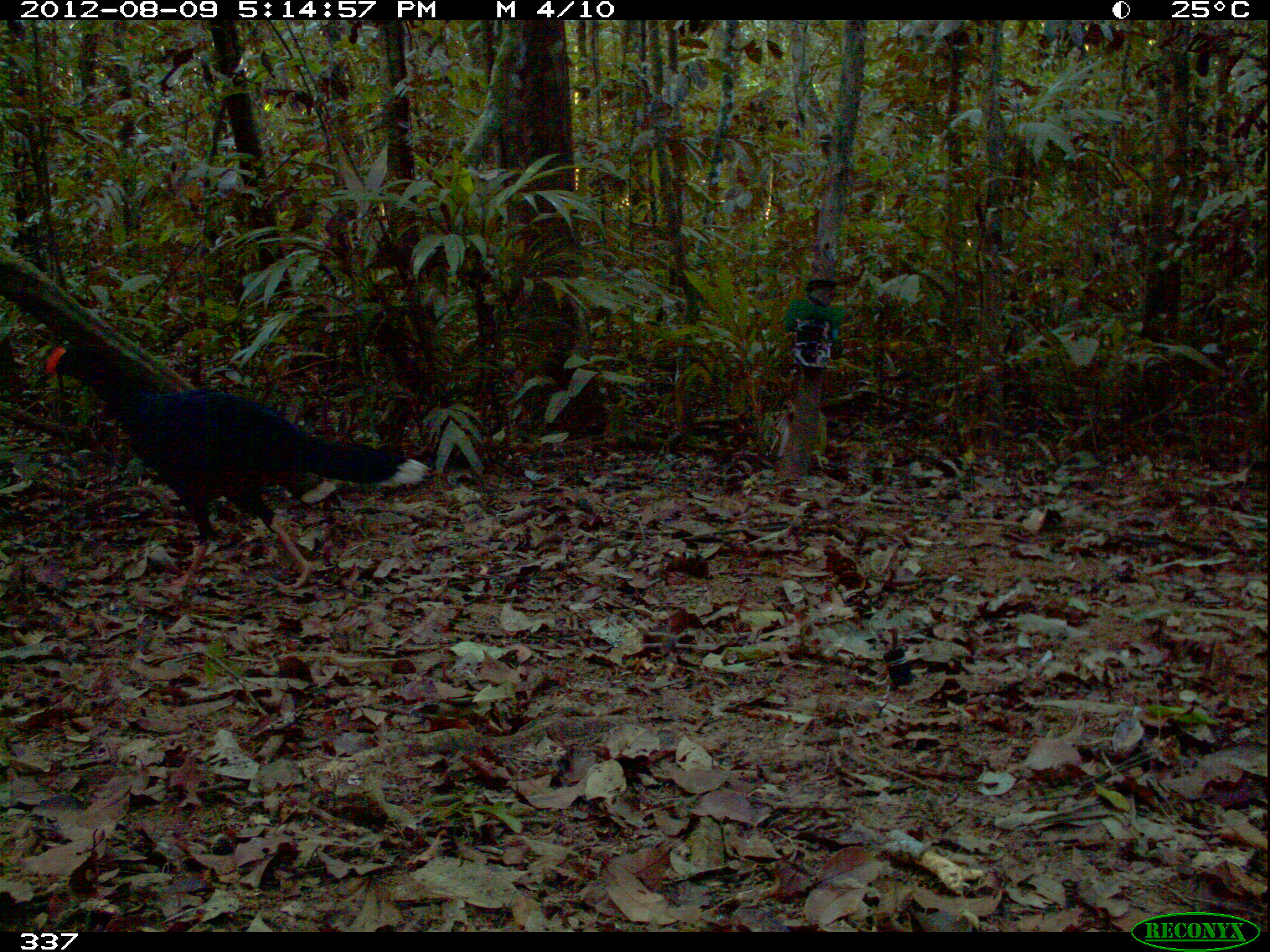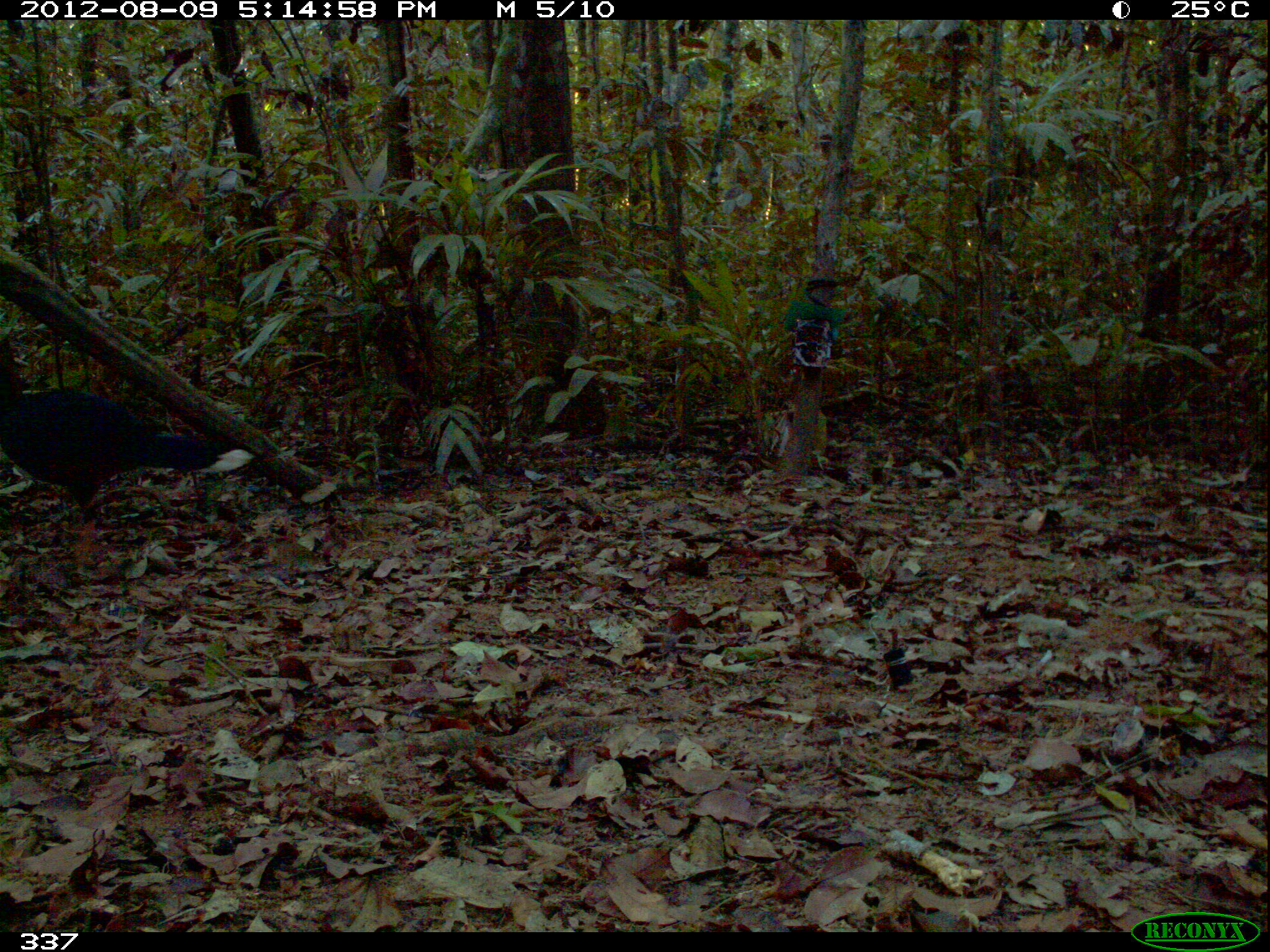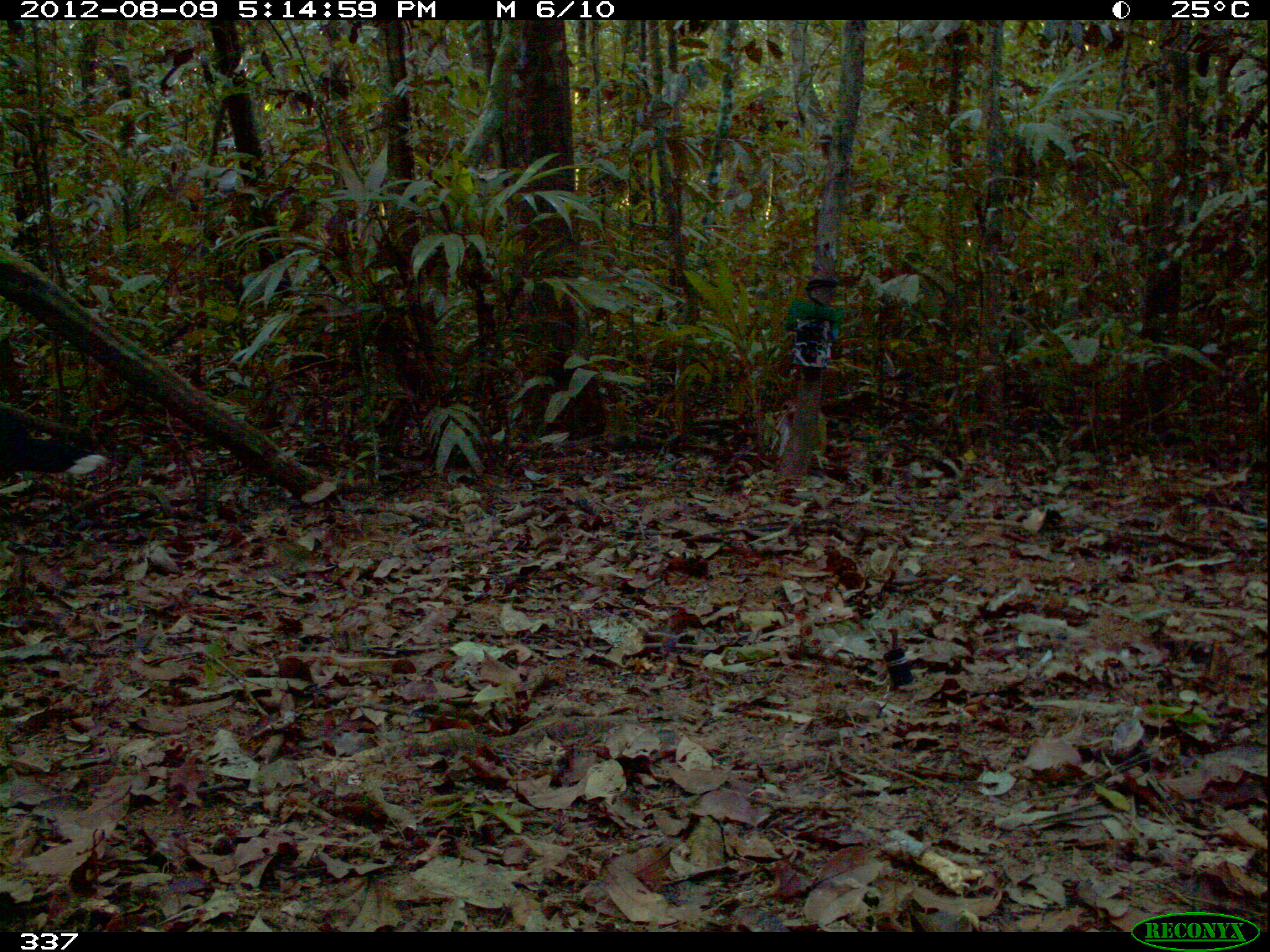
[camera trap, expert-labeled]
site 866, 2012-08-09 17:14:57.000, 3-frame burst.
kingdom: Animalia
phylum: Chordata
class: Aves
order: Galliformes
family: Cracidae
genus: Mitu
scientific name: Mitu tuberosum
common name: razor-billed curassow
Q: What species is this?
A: Mitu tuberosum (razor-billed curassow).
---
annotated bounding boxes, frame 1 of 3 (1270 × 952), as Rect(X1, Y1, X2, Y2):
mitu tuberosum: Rect(35, 342, 429, 590)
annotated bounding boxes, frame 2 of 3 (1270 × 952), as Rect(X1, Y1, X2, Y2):
mitu tuberosum: Rect(0, 334, 255, 578)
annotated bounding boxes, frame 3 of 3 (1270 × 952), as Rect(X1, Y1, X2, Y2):
mitu tuberosum: Rect(1, 409, 109, 476)